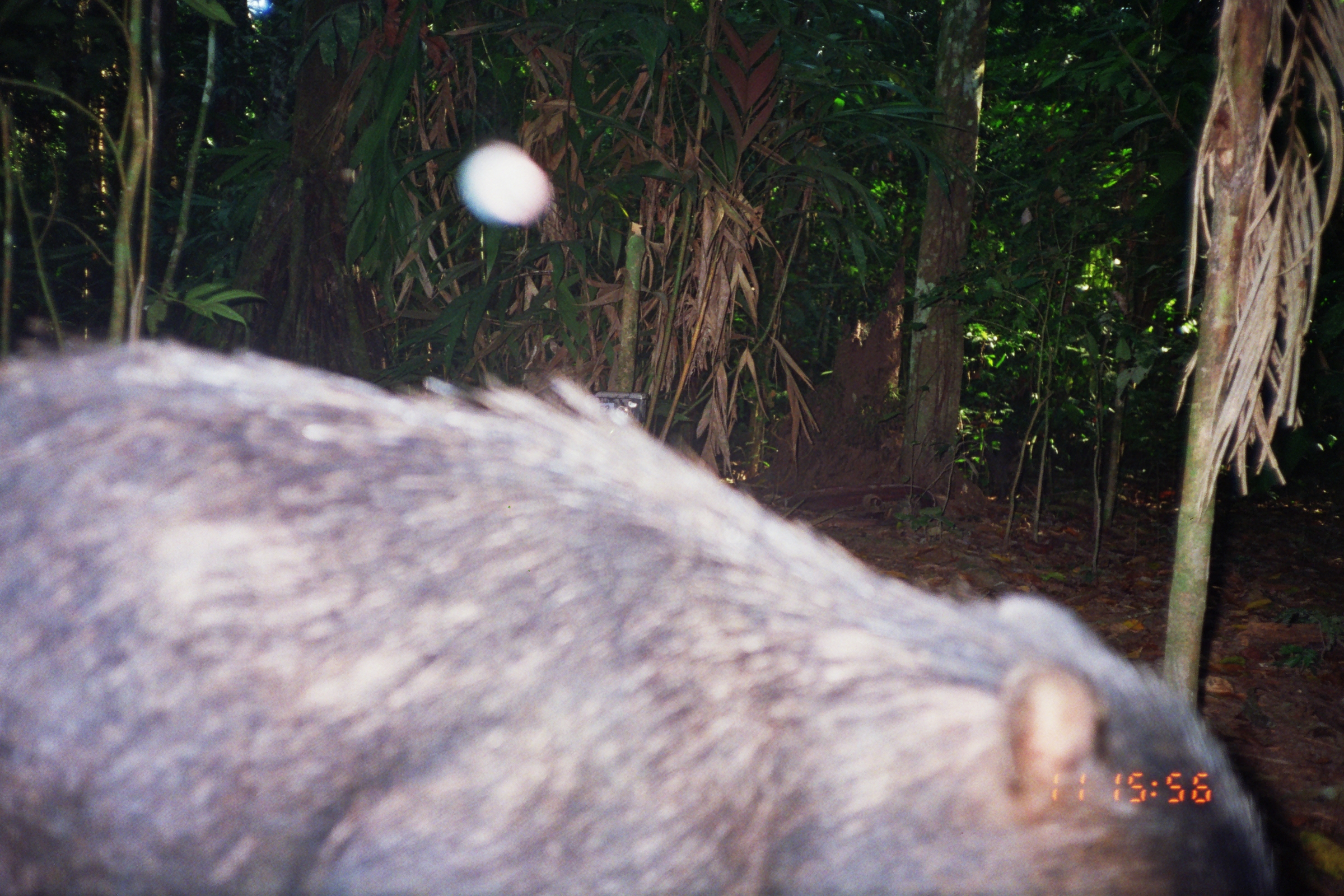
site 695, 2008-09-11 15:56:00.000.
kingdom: Animalia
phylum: Chordata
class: Mammalia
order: Artiodactyla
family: Tayassuidae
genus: Tayassu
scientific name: Tayassu pecari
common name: white-lipped peccary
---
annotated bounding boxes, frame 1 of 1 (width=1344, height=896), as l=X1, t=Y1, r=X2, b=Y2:
tayassu pecari: l=0, t=336, r=1276, b=896